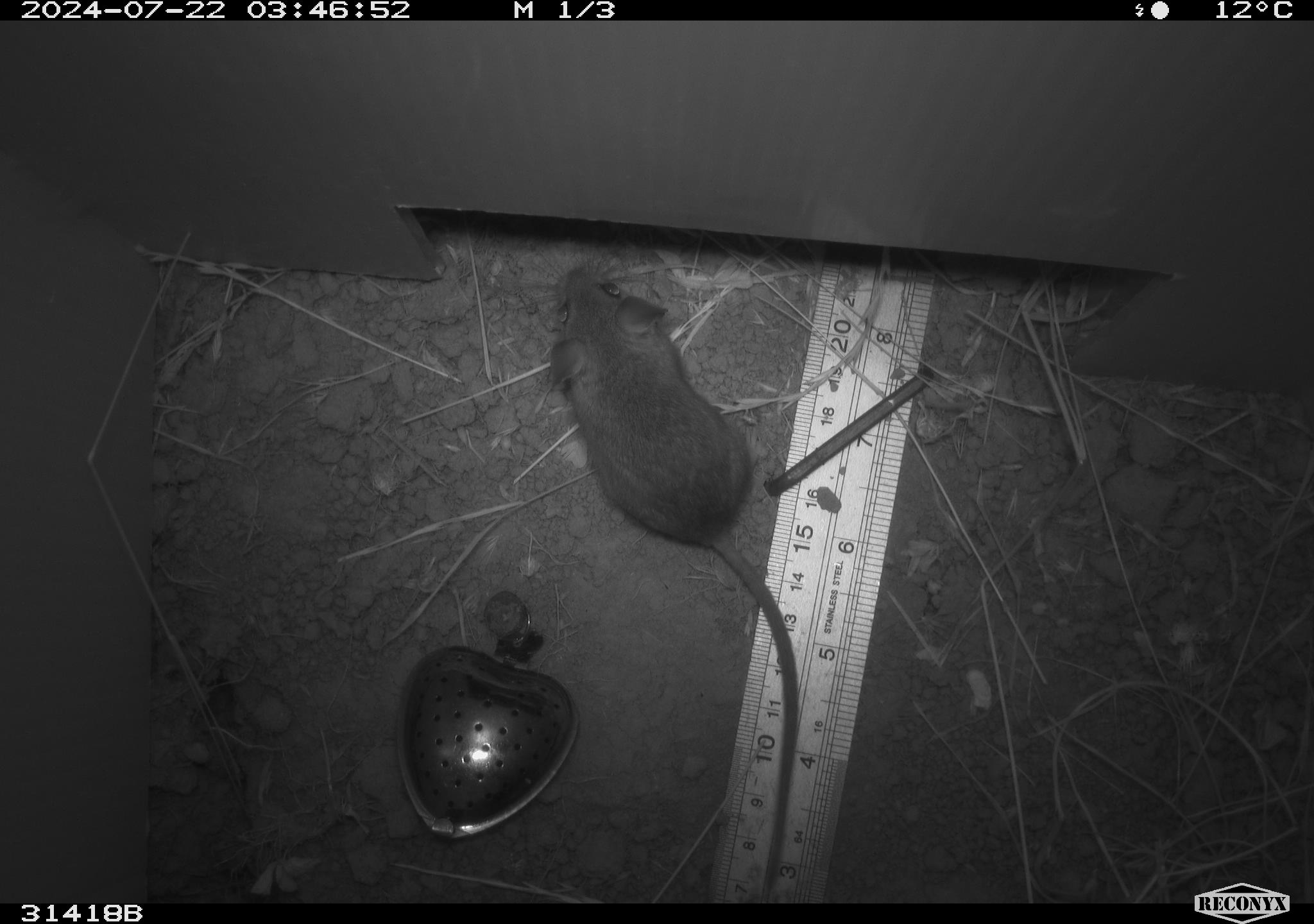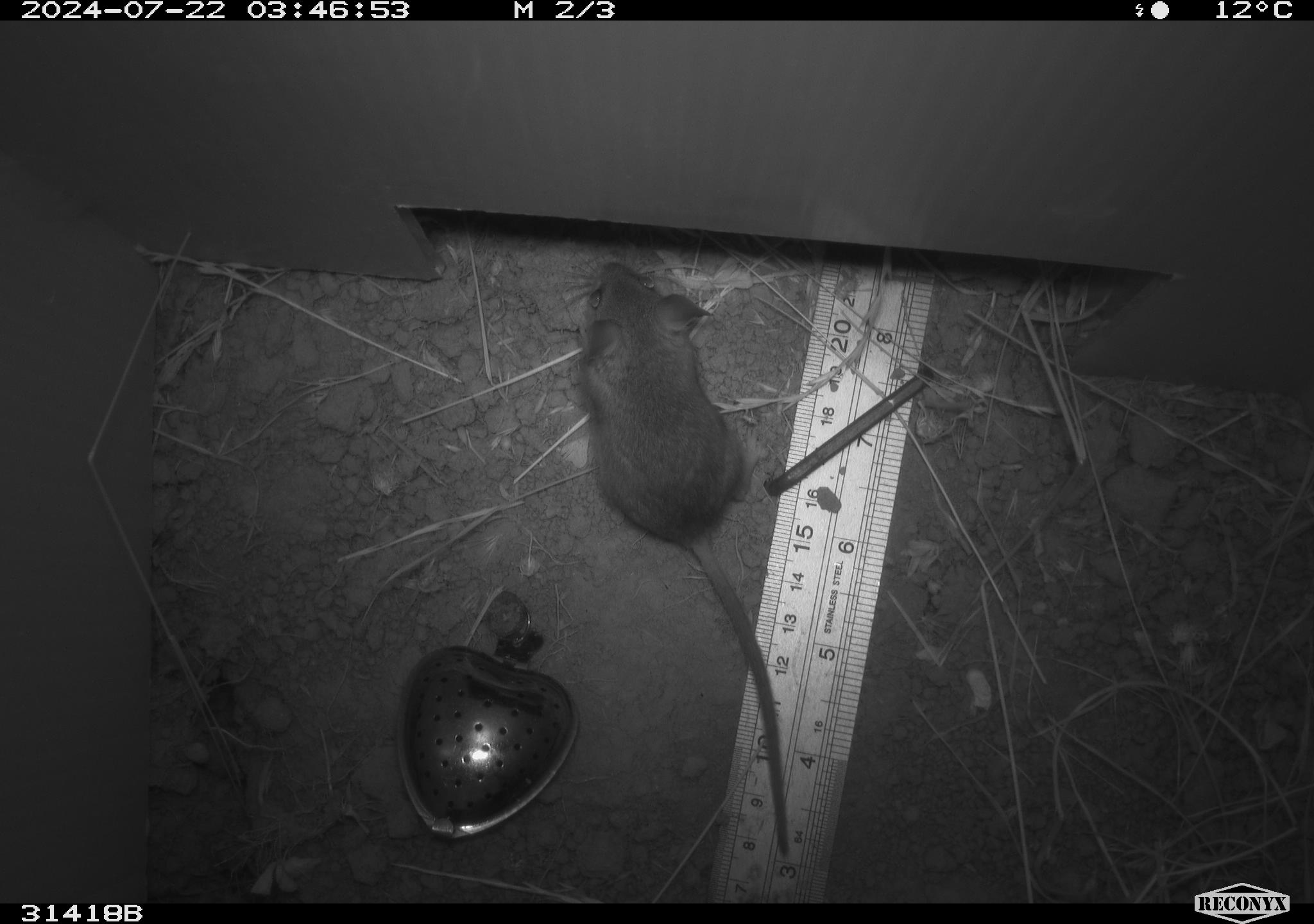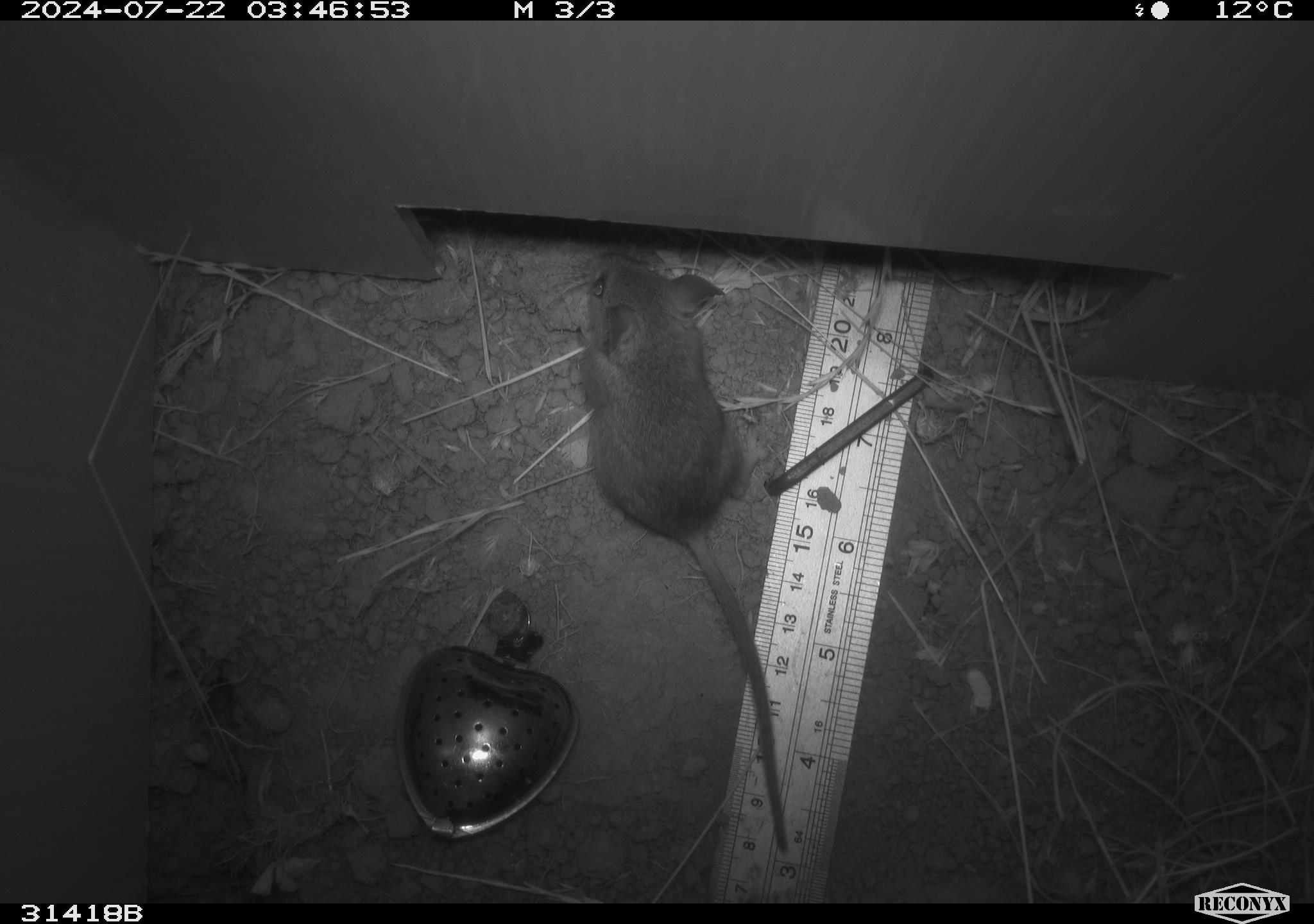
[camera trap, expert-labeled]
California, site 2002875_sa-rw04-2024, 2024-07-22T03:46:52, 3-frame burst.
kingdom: Animalia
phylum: Chordata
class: Mammalia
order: Rodentia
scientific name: Rodentia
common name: mouse species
Mouse species (Rodentia).